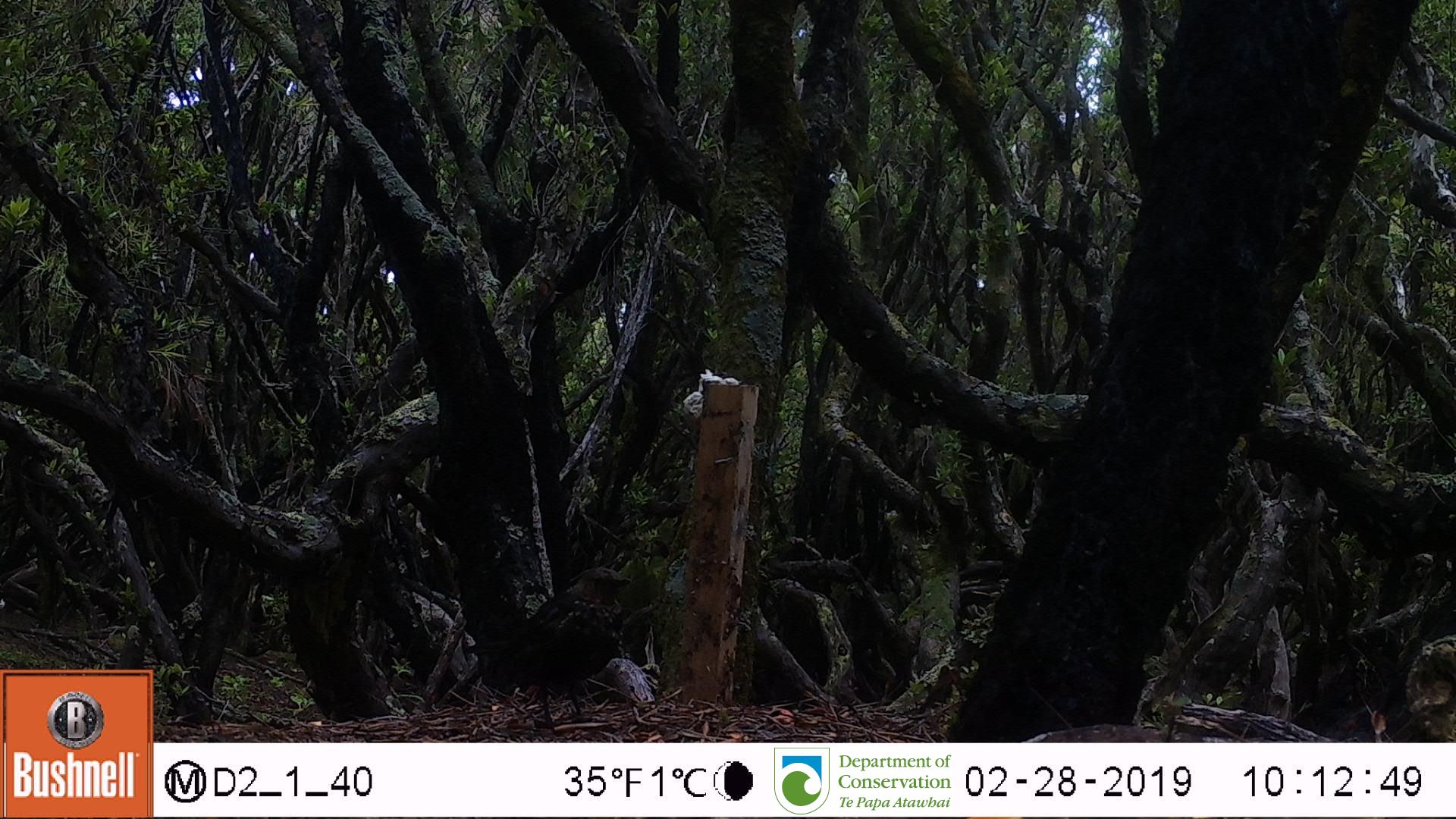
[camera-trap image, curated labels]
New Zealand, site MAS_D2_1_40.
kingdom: Animalia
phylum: Chordata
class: Aves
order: Passeriformes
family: Turdidae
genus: Turdus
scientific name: Turdus merula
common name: eurasian blackbird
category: blackbird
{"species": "blackbird (eurasian blackbird) (Turdus merula)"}